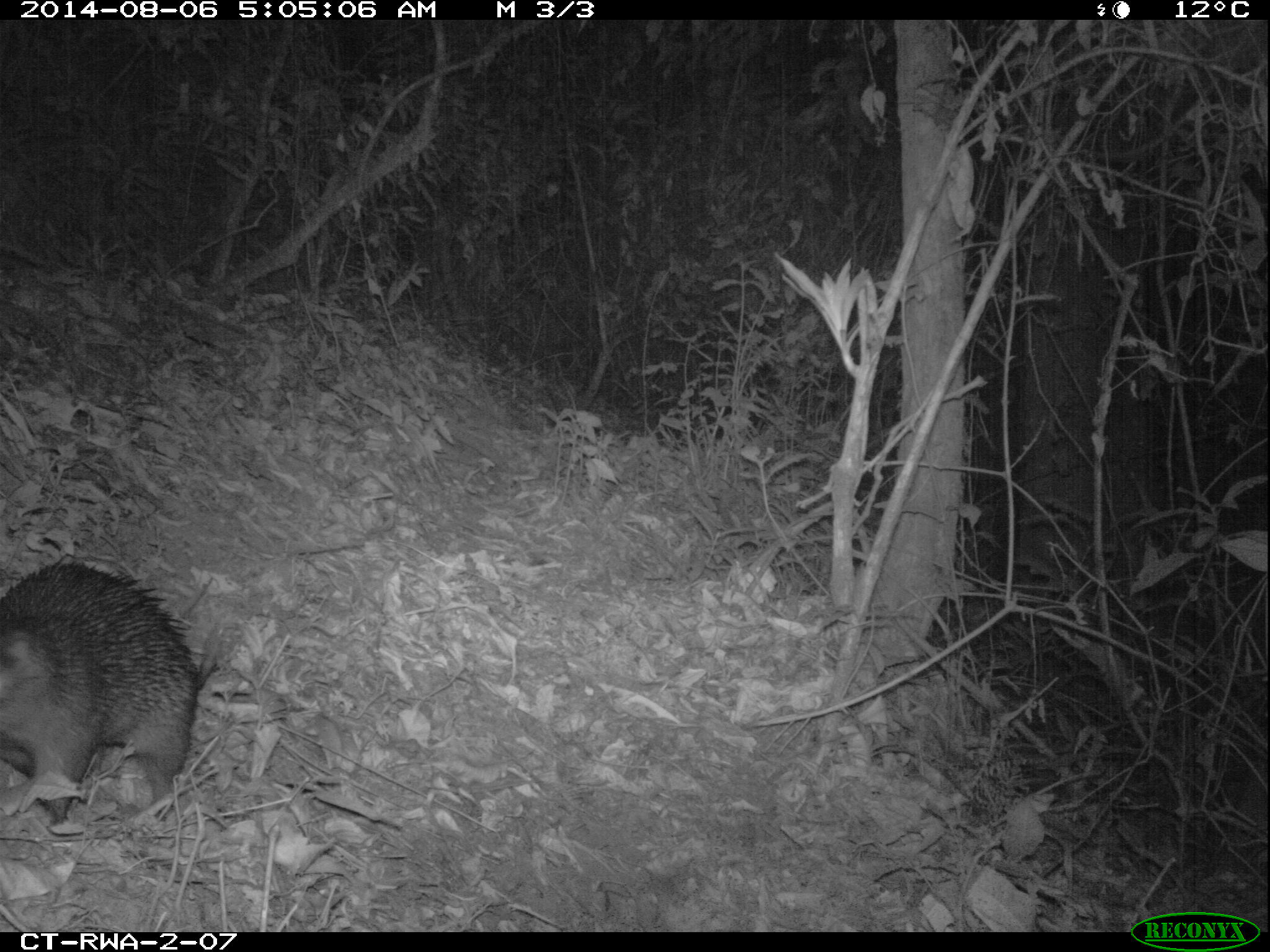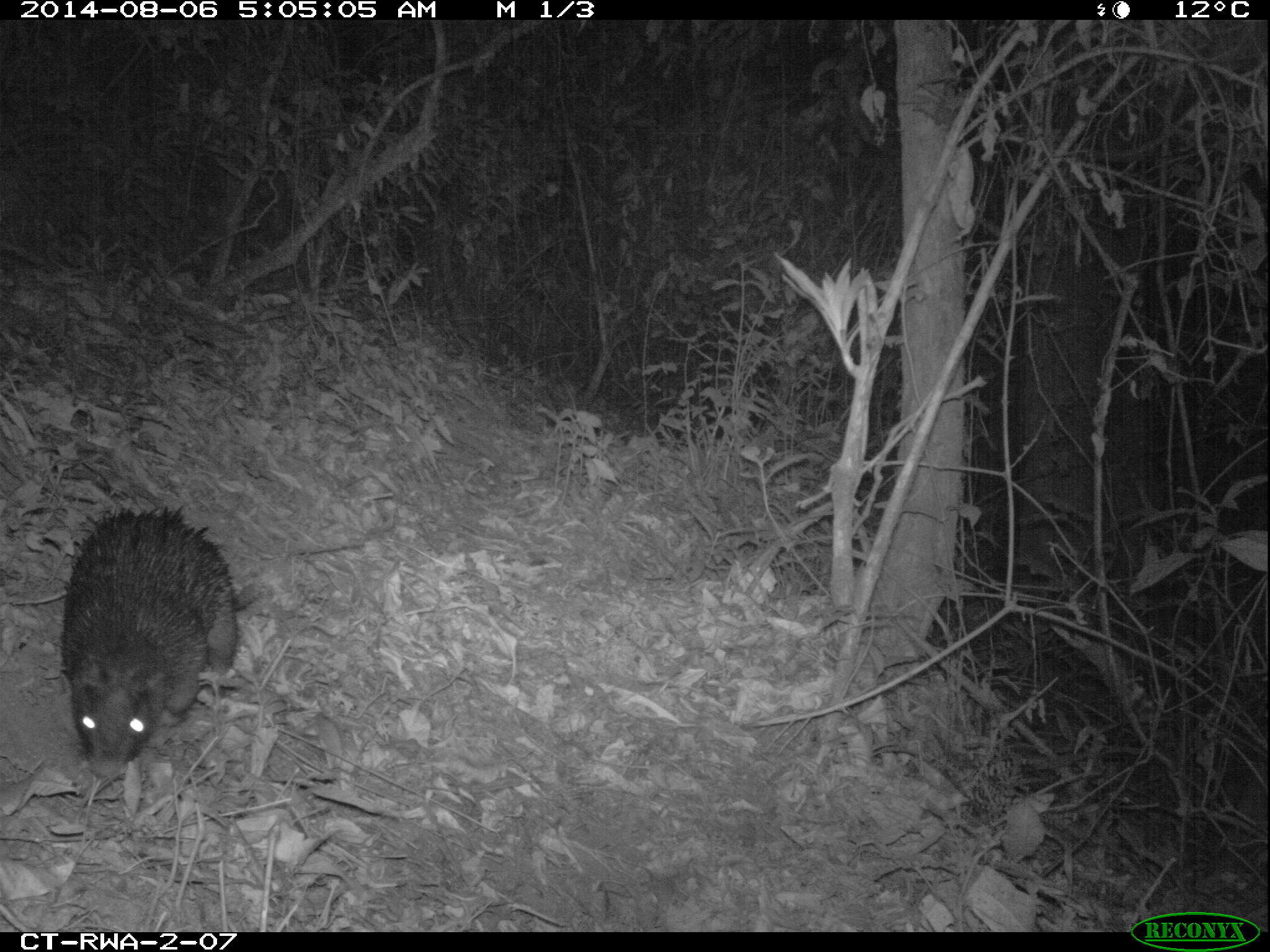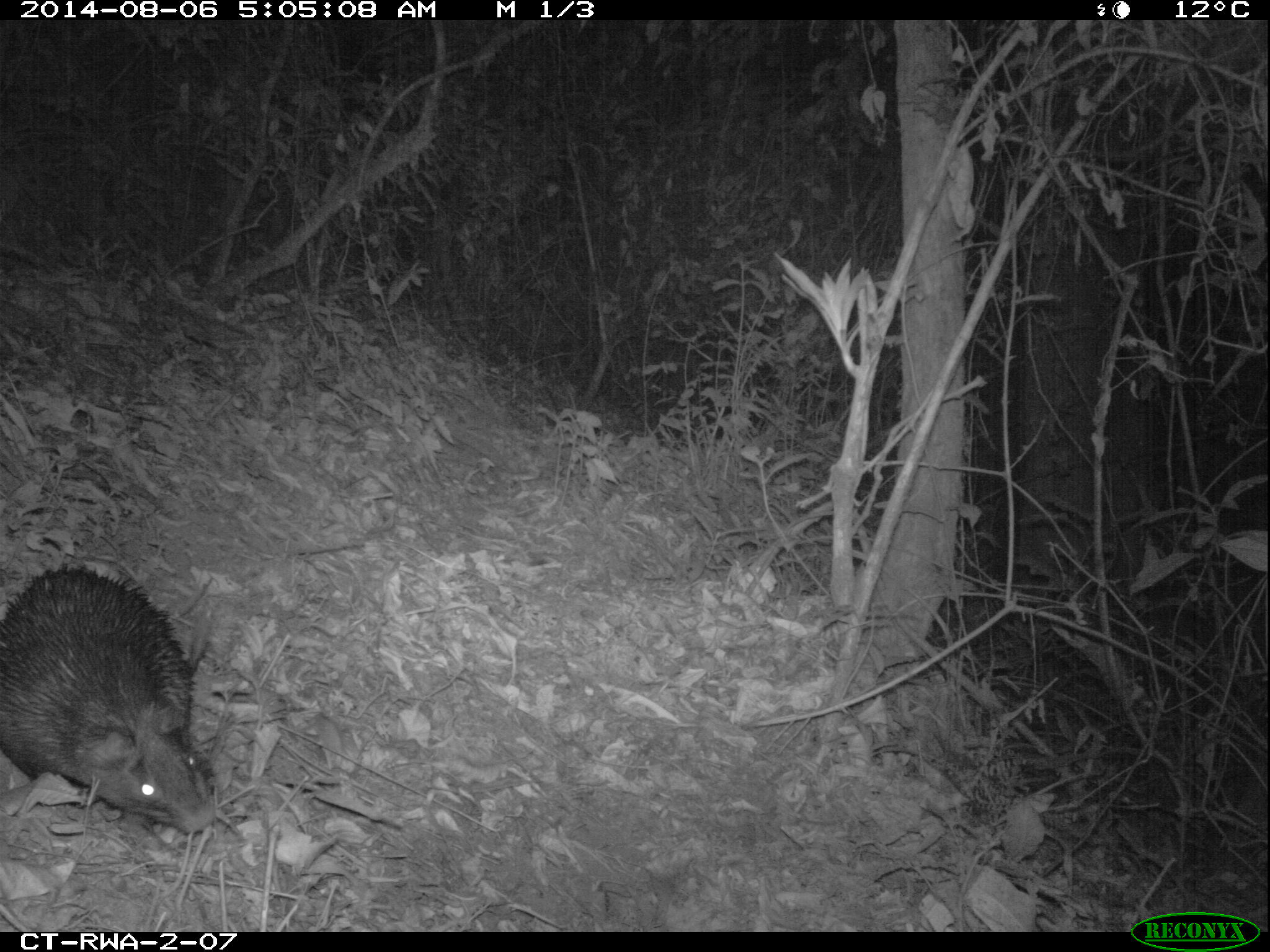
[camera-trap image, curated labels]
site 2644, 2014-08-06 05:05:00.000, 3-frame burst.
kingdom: Animalia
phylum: Chordata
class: Mammalia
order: Rodentia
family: Hystricidae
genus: Atherurus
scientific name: Atherurus africanus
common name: african brush-tailed porcupine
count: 1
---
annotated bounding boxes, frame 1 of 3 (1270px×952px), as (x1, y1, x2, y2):
atherurus africanus: (0, 549, 227, 832)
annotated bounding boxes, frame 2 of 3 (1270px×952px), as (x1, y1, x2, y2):
atherurus africanus: (51, 495, 268, 787)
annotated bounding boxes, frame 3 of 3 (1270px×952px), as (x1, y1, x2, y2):
atherurus africanus: (0, 557, 225, 835)